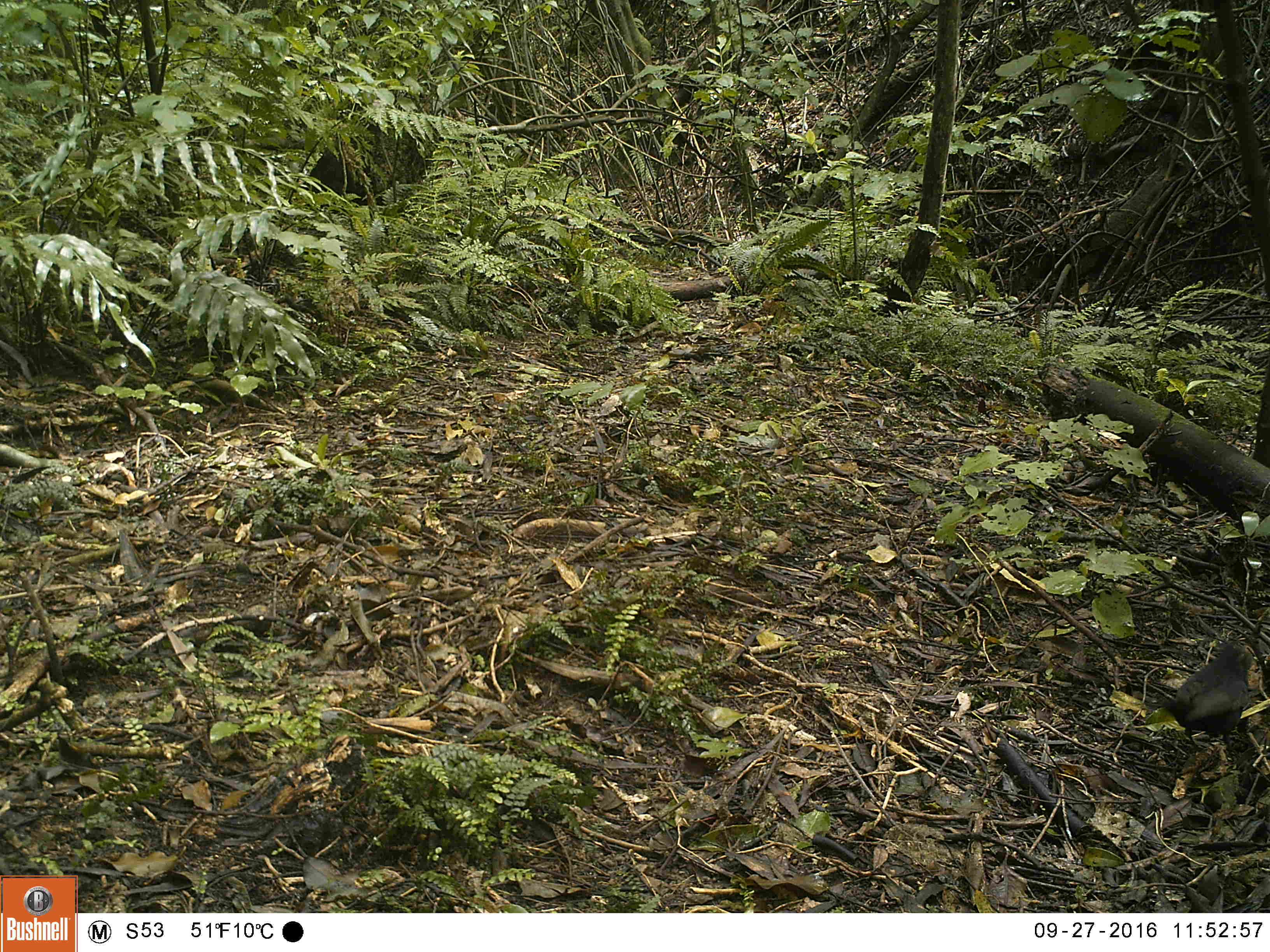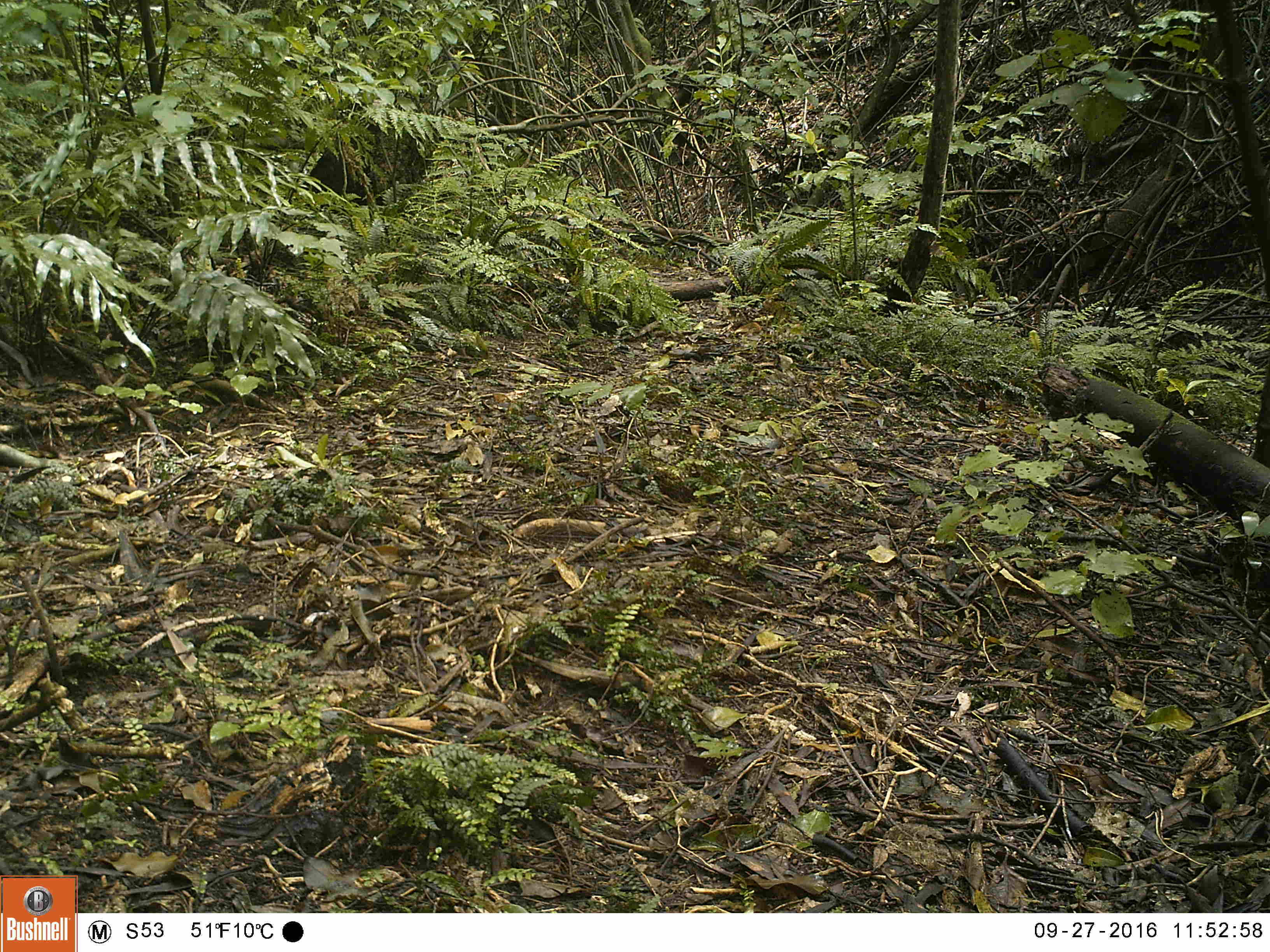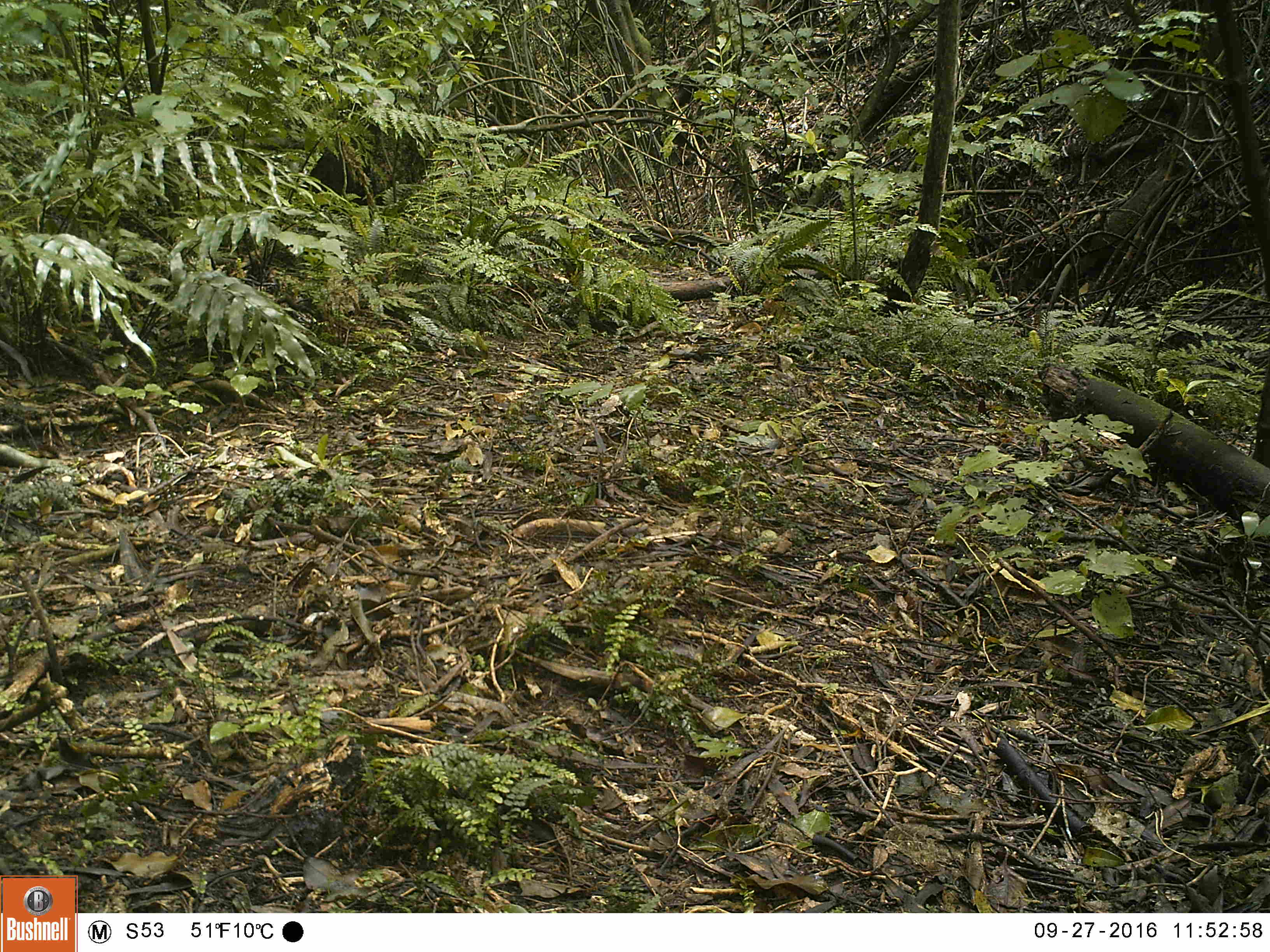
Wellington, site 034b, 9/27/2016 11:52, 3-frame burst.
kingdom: Animalia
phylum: Chordata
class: Aves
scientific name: Aves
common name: bird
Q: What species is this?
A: Bird (Aves).